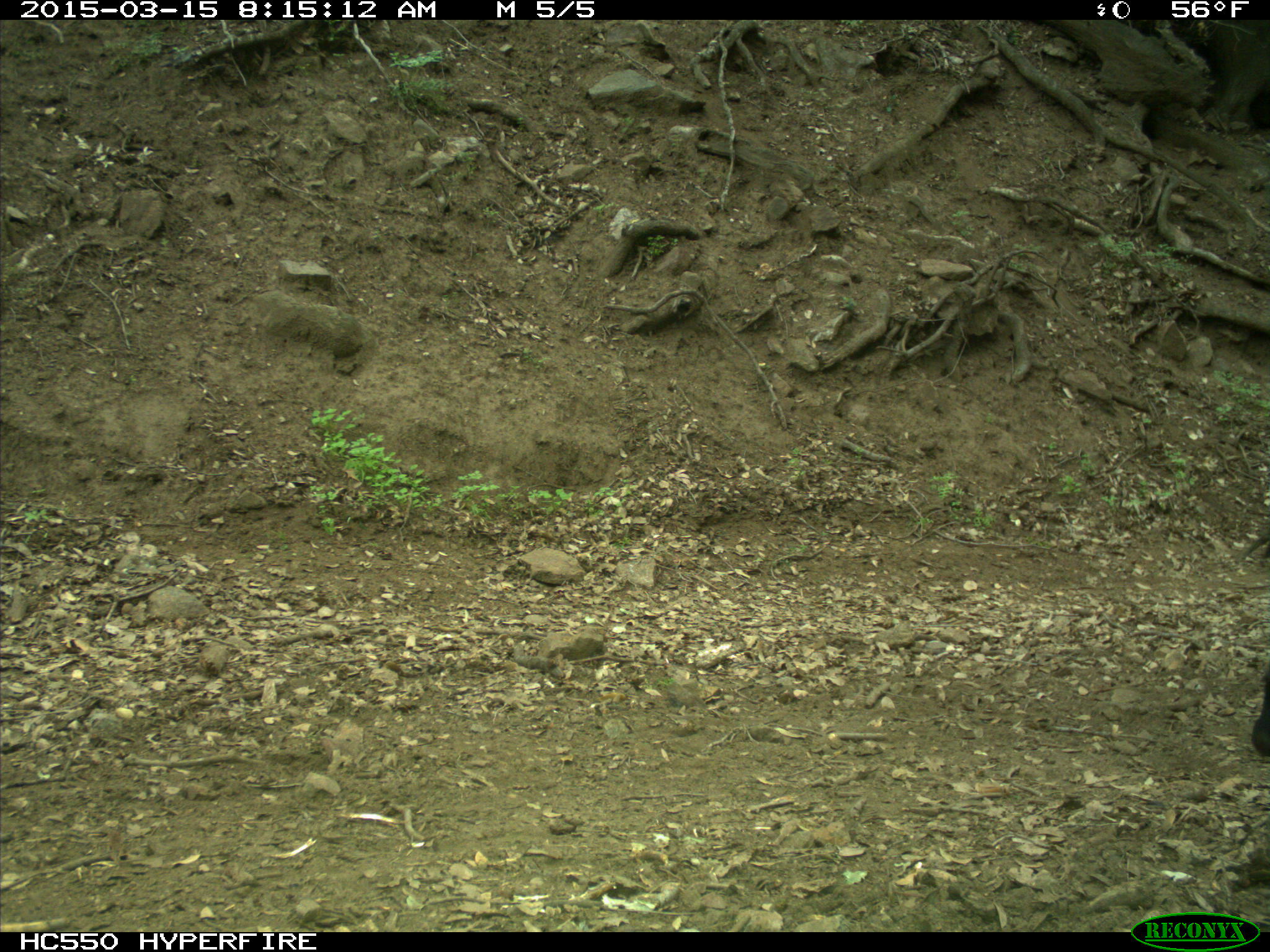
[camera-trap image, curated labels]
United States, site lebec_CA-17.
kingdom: Animalia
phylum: Chordata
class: Mammalia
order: Artiodactyla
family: Bovidae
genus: Bos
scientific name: Bos taurus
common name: domestic cow